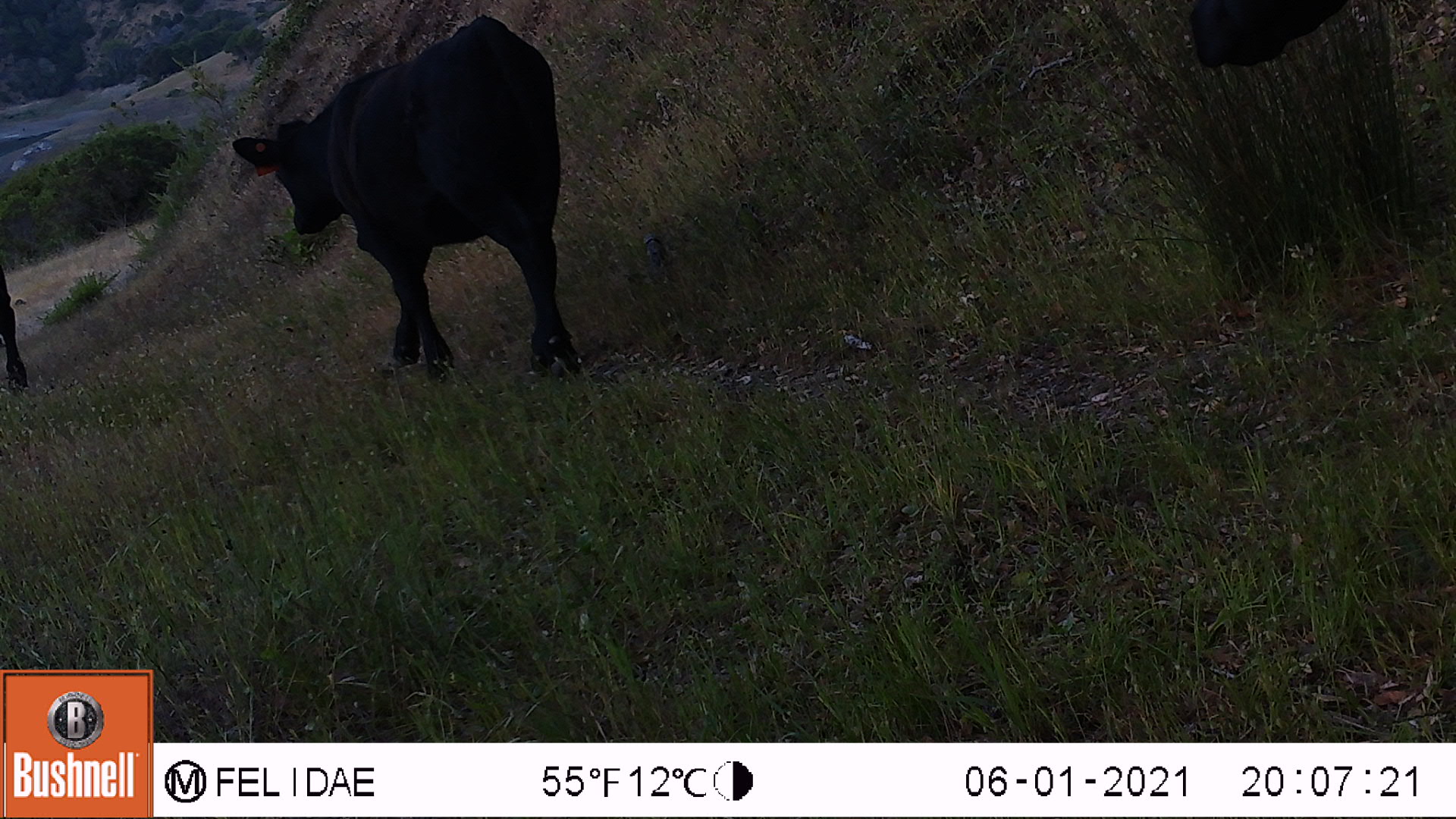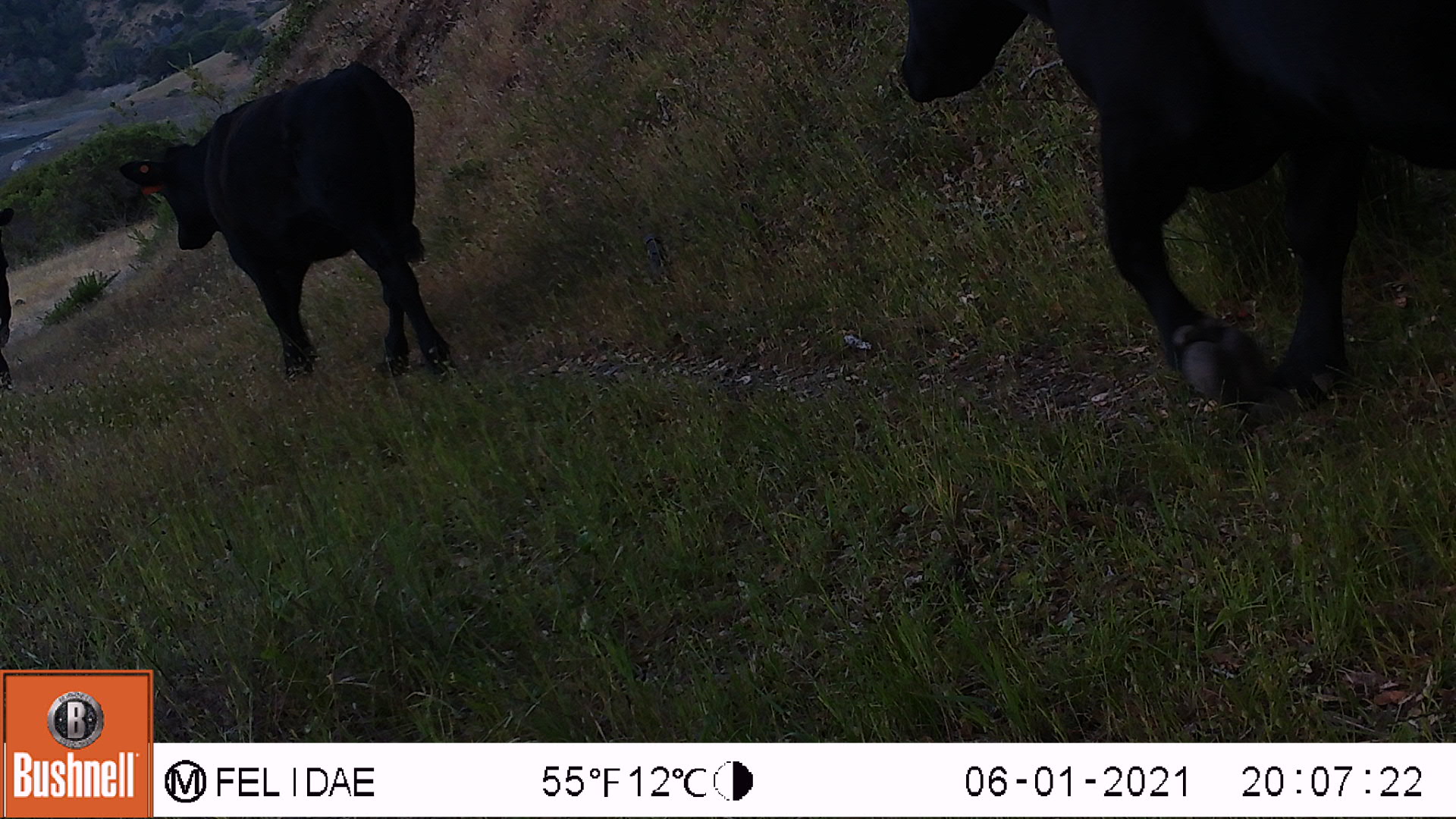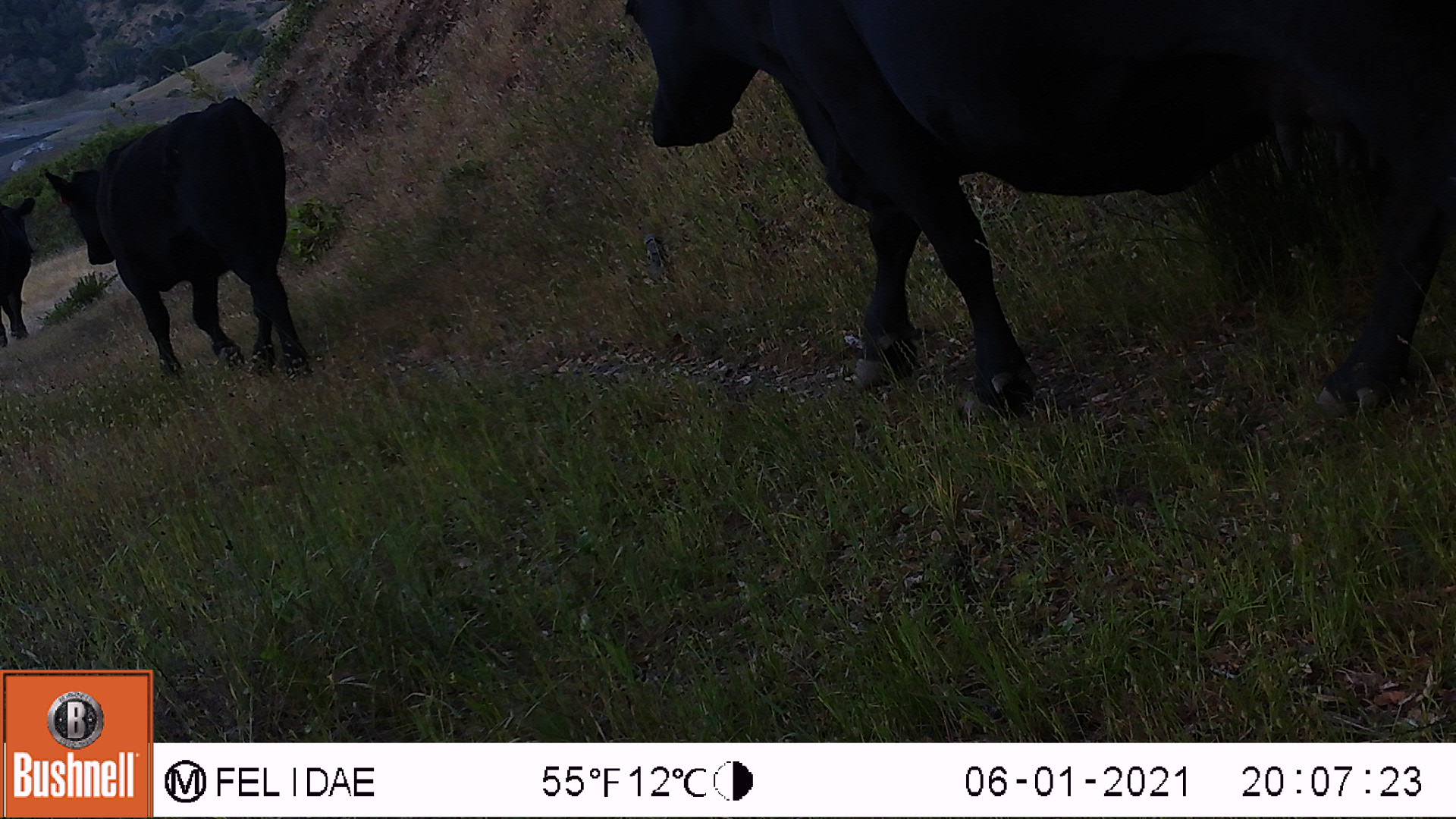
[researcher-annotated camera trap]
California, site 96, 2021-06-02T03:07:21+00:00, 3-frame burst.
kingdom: Animalia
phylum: Chordata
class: Mammalia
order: Artiodactyla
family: Bovidae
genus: Bos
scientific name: Bos taurus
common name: domestic cattle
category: cattle